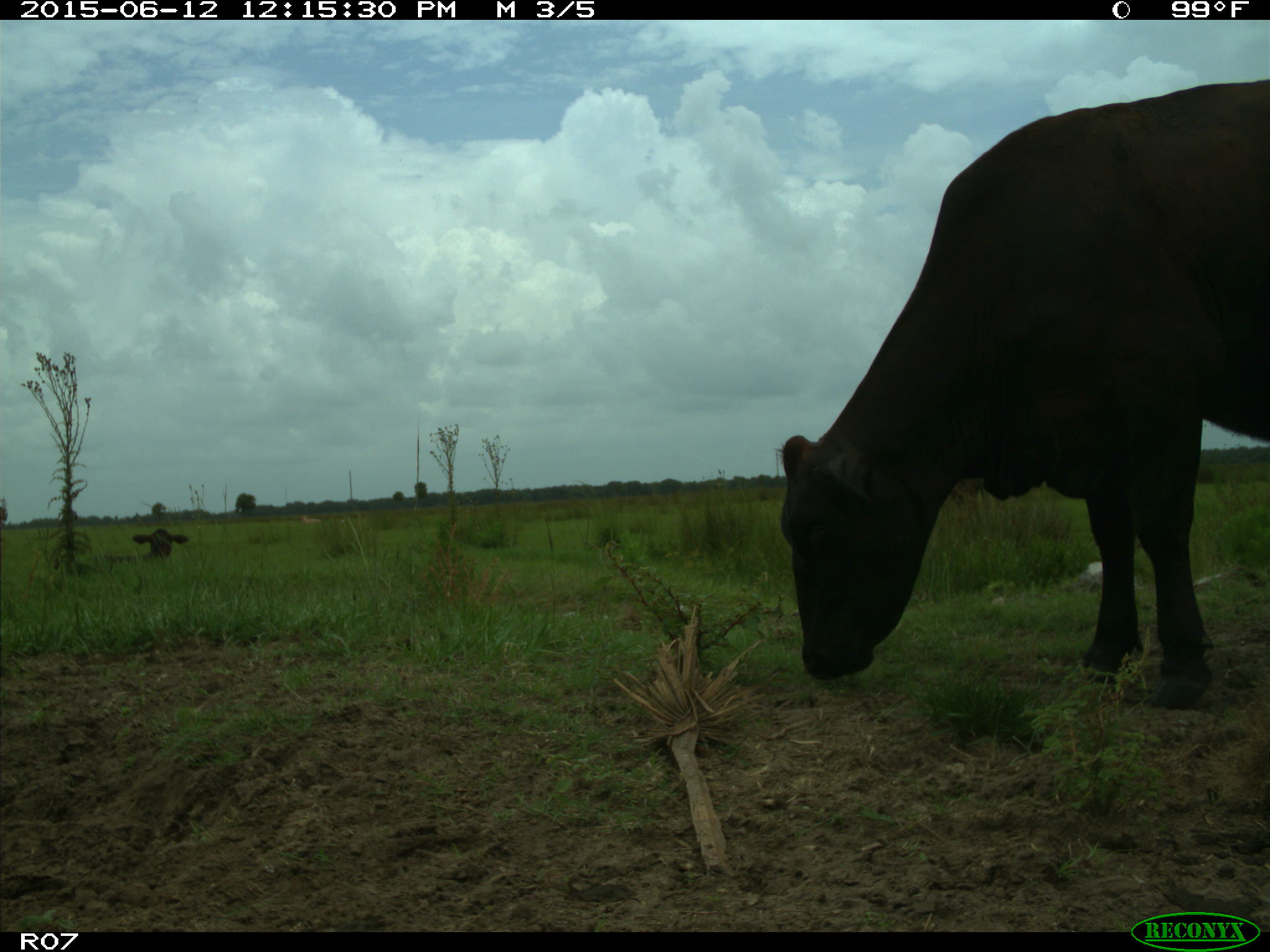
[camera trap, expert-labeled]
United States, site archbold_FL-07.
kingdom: Animalia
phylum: Chordata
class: Mammalia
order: Artiodactyla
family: Bovidae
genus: Bos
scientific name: Bos taurus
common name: domestic cow